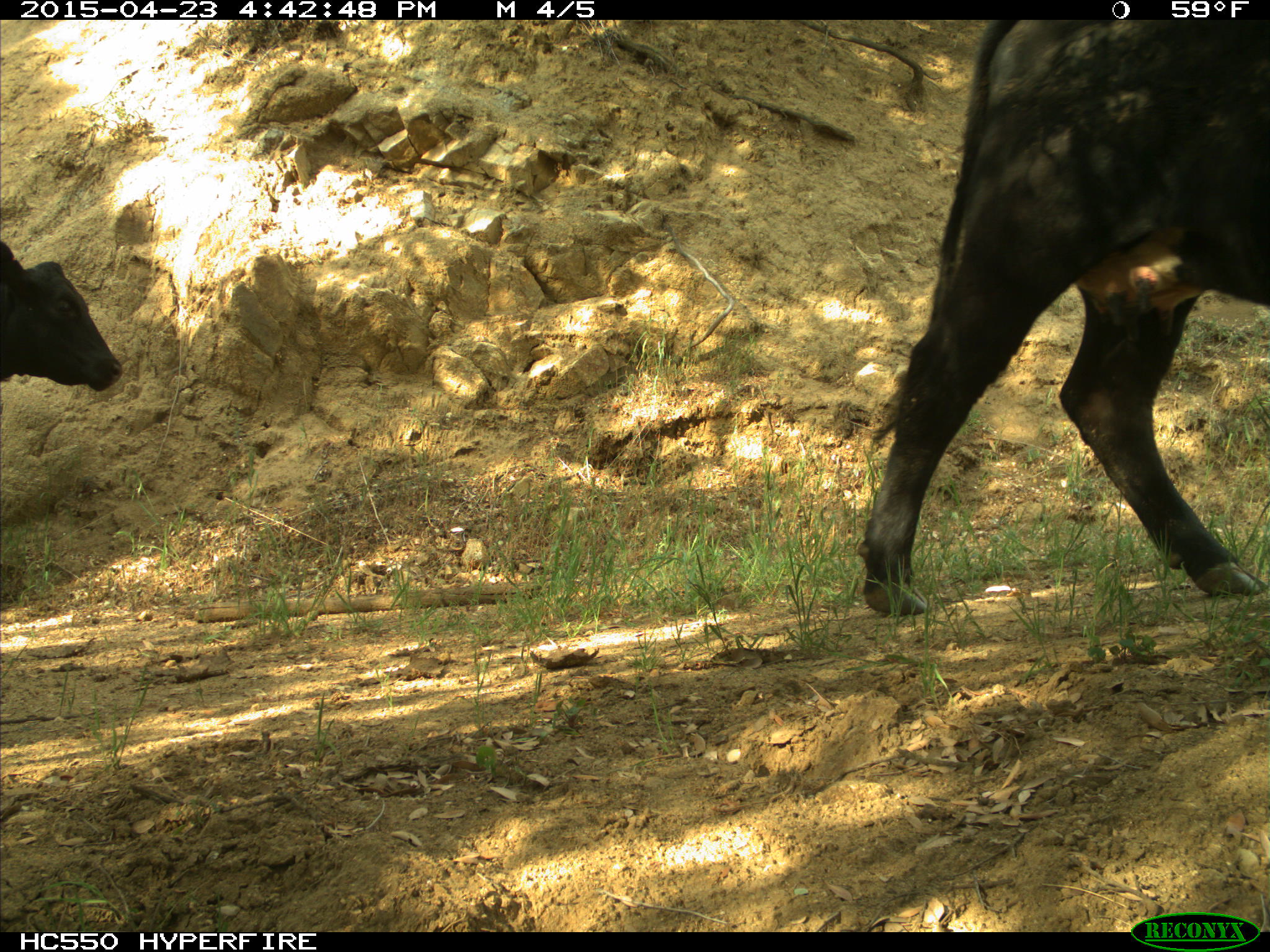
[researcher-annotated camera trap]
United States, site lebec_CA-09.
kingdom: Animalia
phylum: Chordata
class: Mammalia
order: Artiodactyla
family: Bovidae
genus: Bos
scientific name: Bos taurus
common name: domestic cow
Bos taurus (domestic cow).